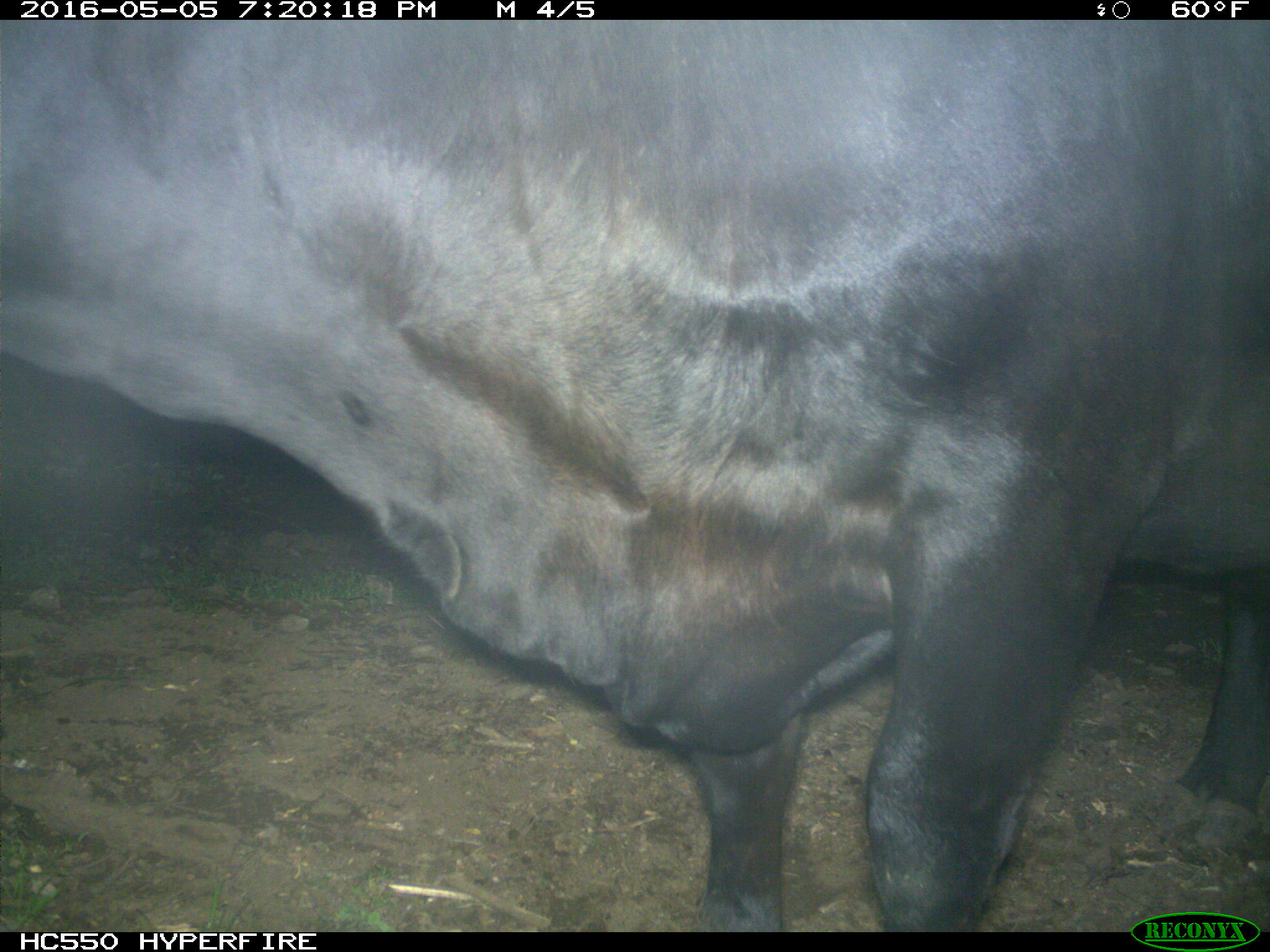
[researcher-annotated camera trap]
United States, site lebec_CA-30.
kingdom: Animalia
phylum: Chordata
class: Mammalia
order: Artiodactyla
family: Bovidae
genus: Bos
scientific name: Bos taurus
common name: domestic cow